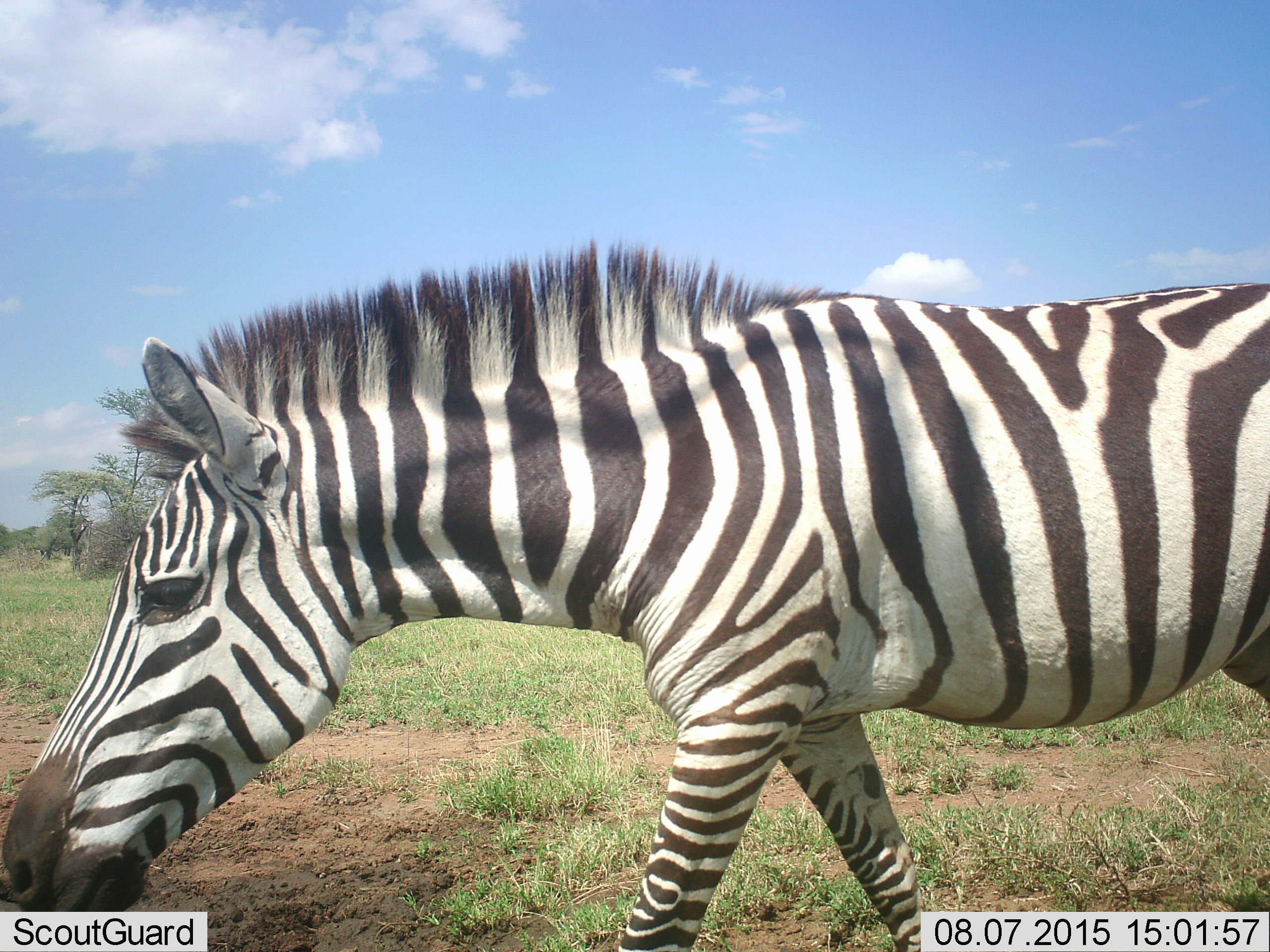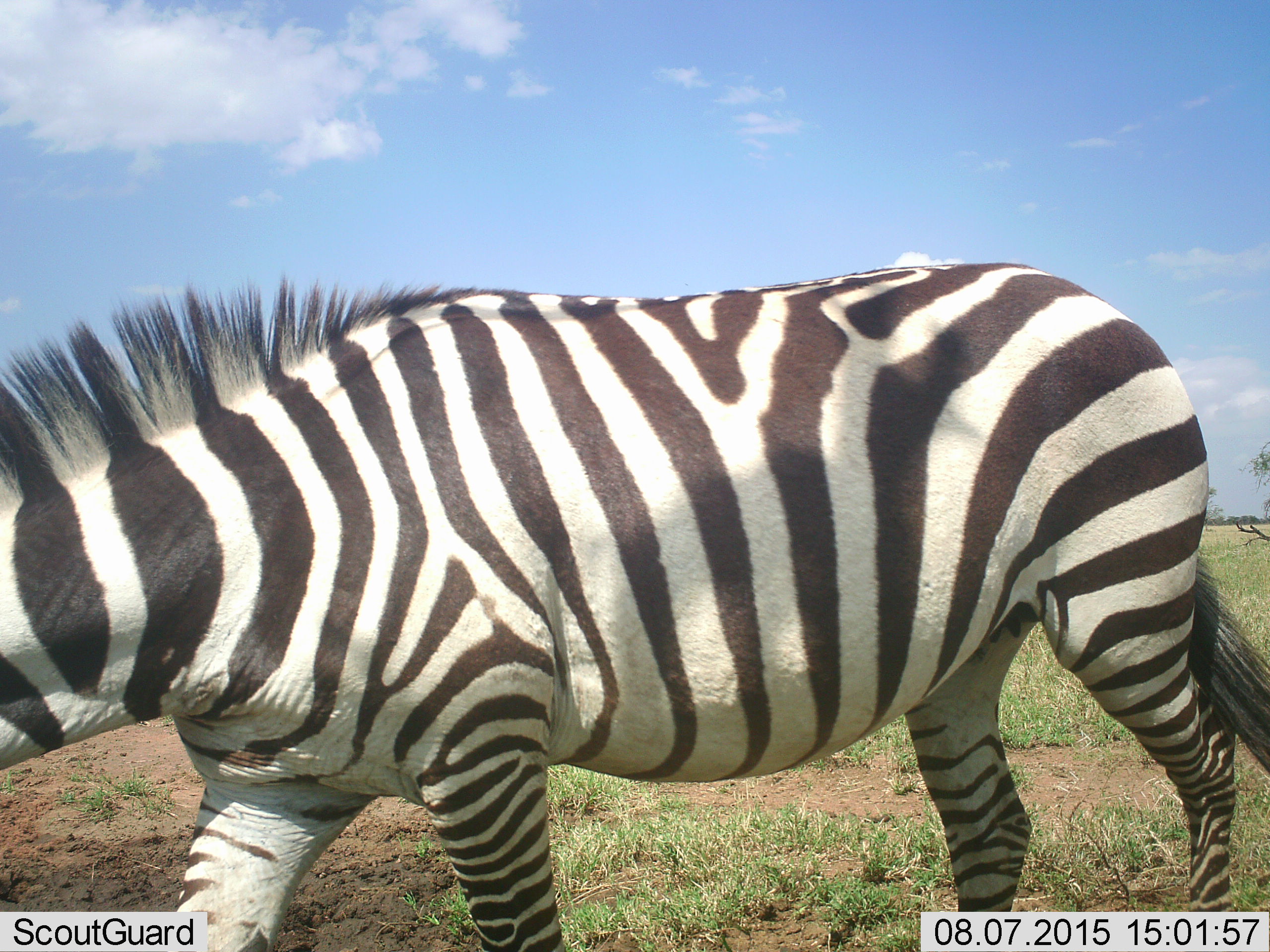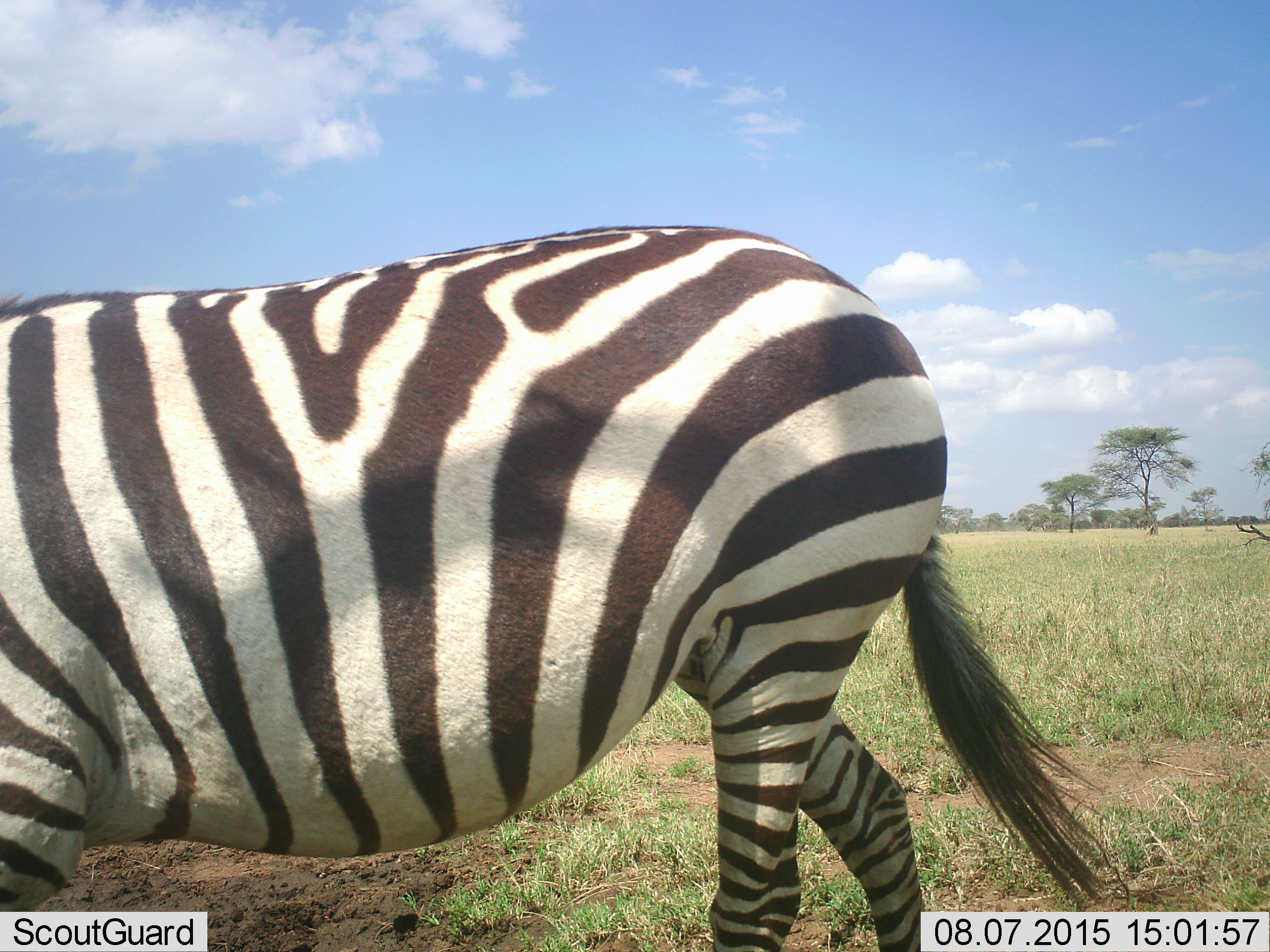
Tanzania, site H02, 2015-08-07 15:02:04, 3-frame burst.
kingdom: Animalia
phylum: Chordata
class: Mammalia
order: Perissodactyla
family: Equidae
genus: Equus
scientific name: Equus quagga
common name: plains zebra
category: zebra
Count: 1.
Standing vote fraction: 0%.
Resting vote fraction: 0%.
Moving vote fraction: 90%.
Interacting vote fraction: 0%.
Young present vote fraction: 0%.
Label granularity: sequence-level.